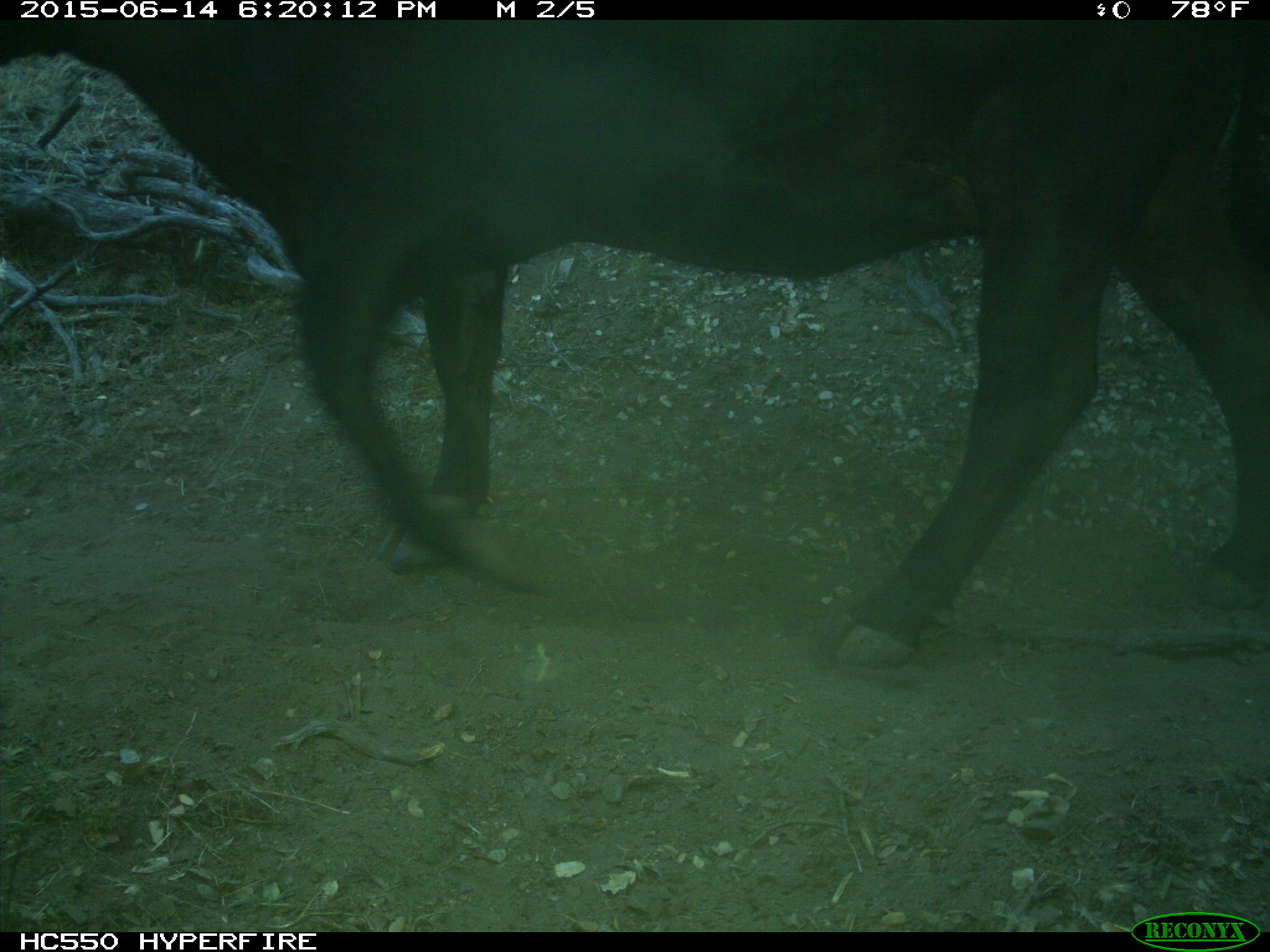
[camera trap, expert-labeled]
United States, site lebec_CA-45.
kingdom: Animalia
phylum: Chordata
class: Mammalia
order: Artiodactyla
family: Bovidae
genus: Bos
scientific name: Bos taurus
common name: domestic cow